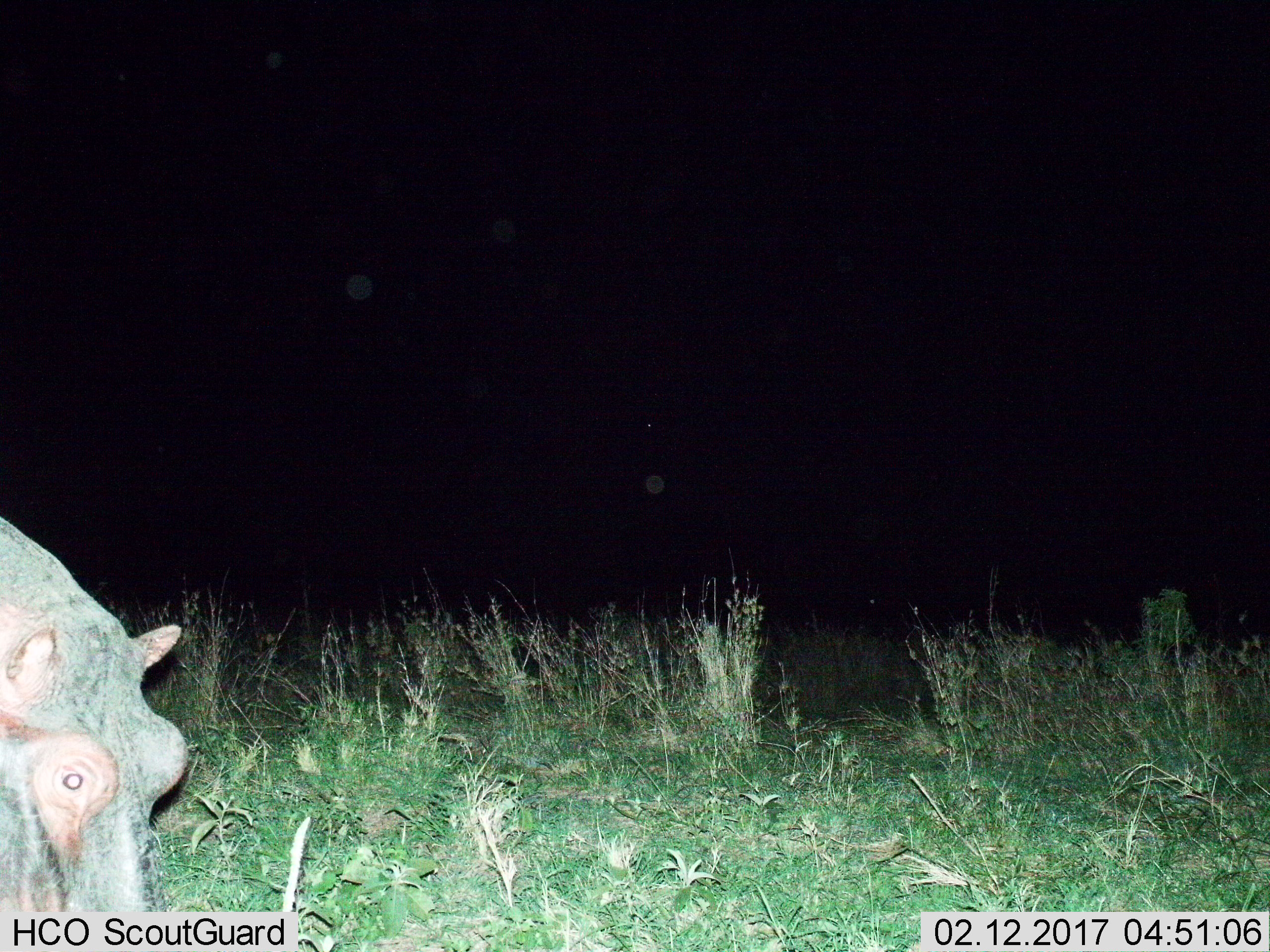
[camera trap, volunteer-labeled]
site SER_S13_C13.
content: unidentified animal